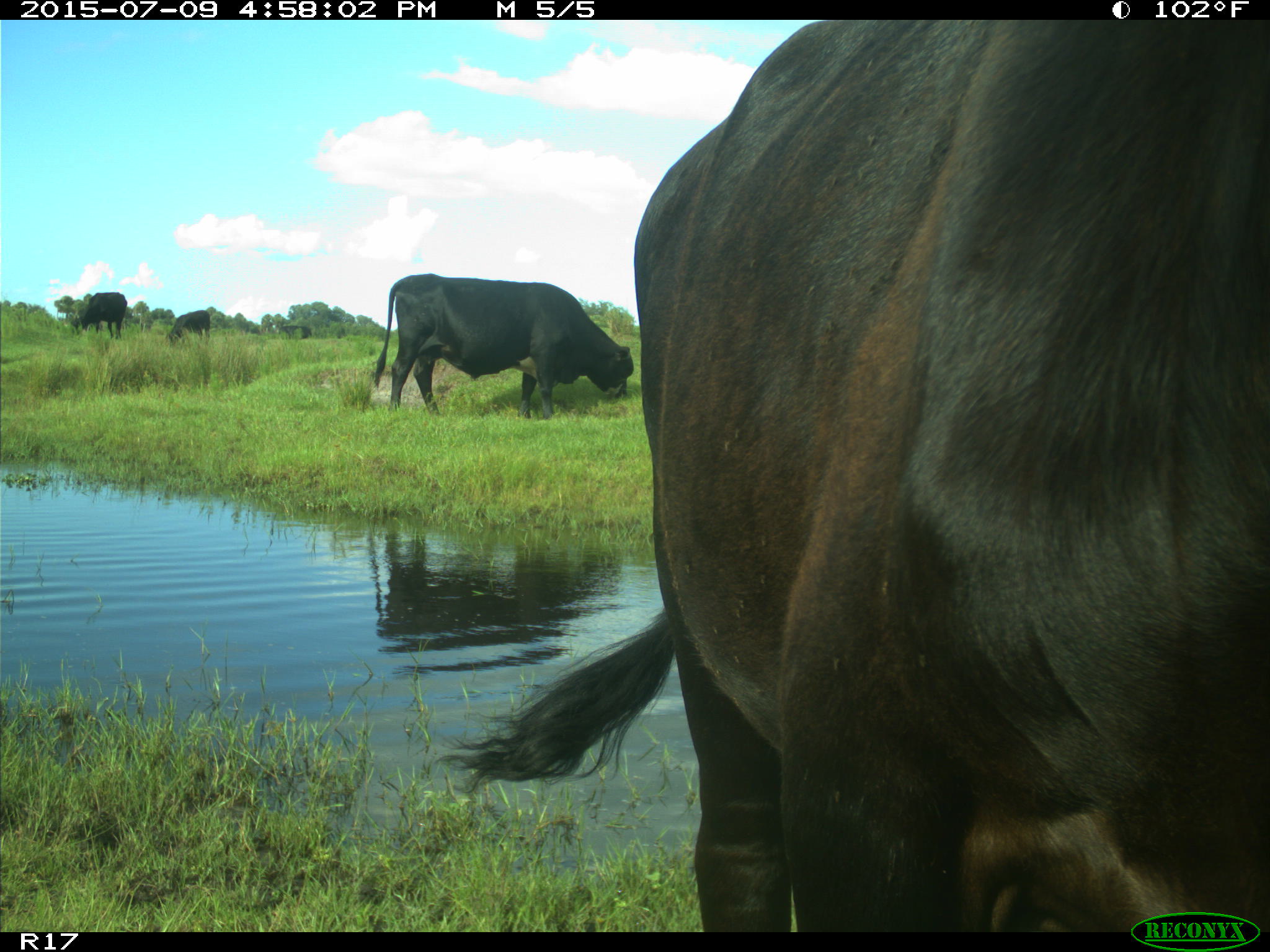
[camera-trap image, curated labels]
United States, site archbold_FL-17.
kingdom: Animalia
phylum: Chordata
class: Mammalia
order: Artiodactyla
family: Bovidae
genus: Bos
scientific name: Bos taurus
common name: domestic cow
Bos taurus (domestic cow).